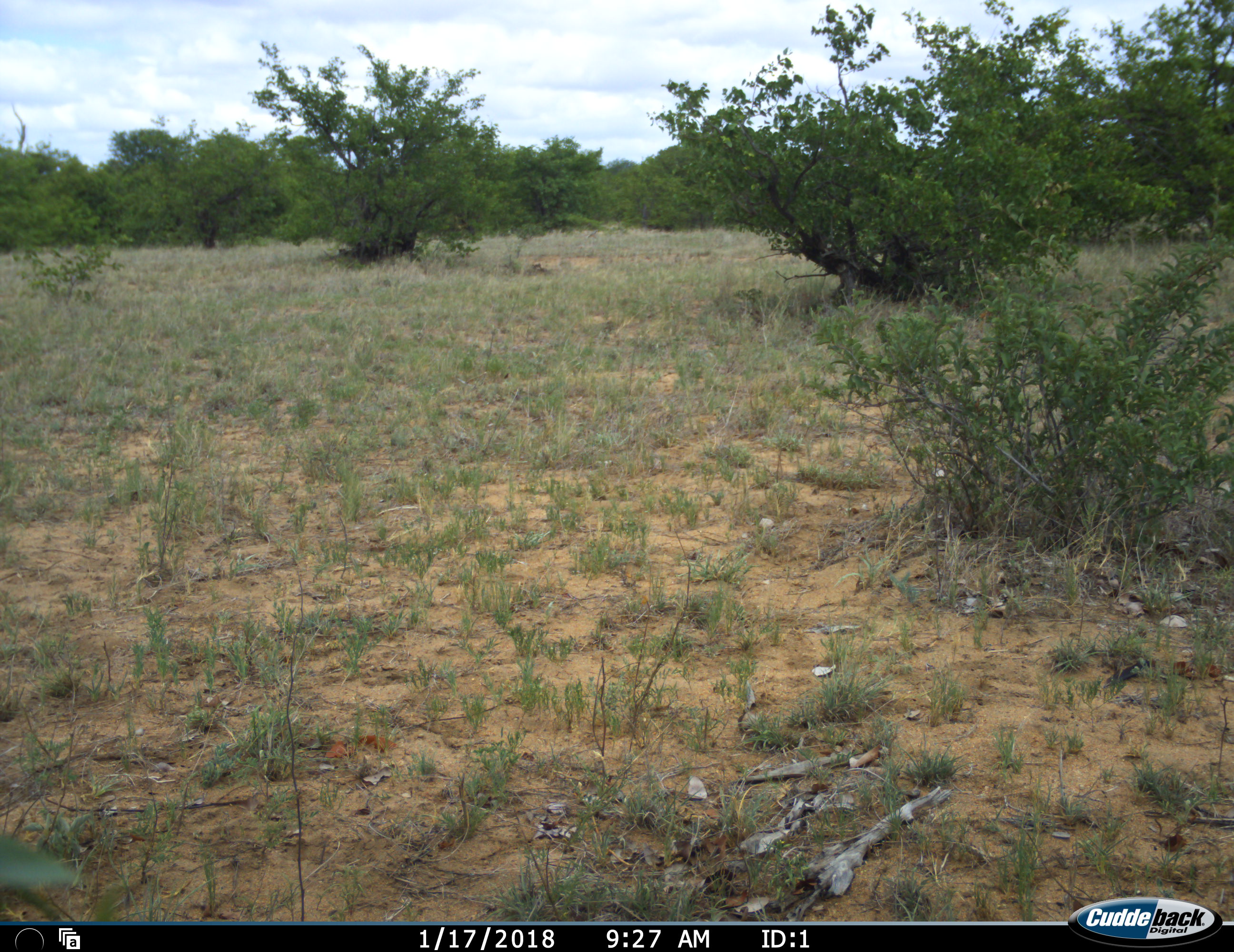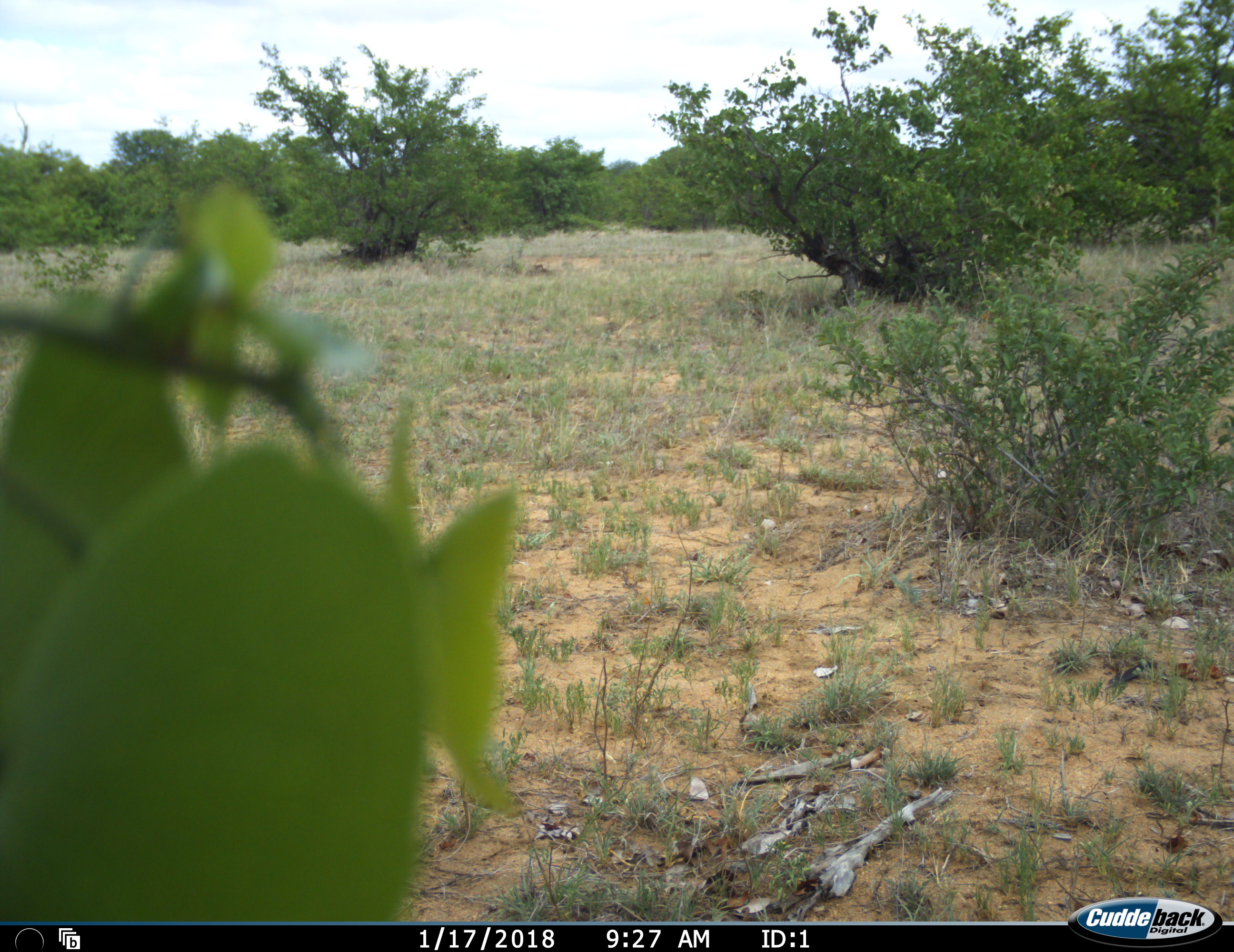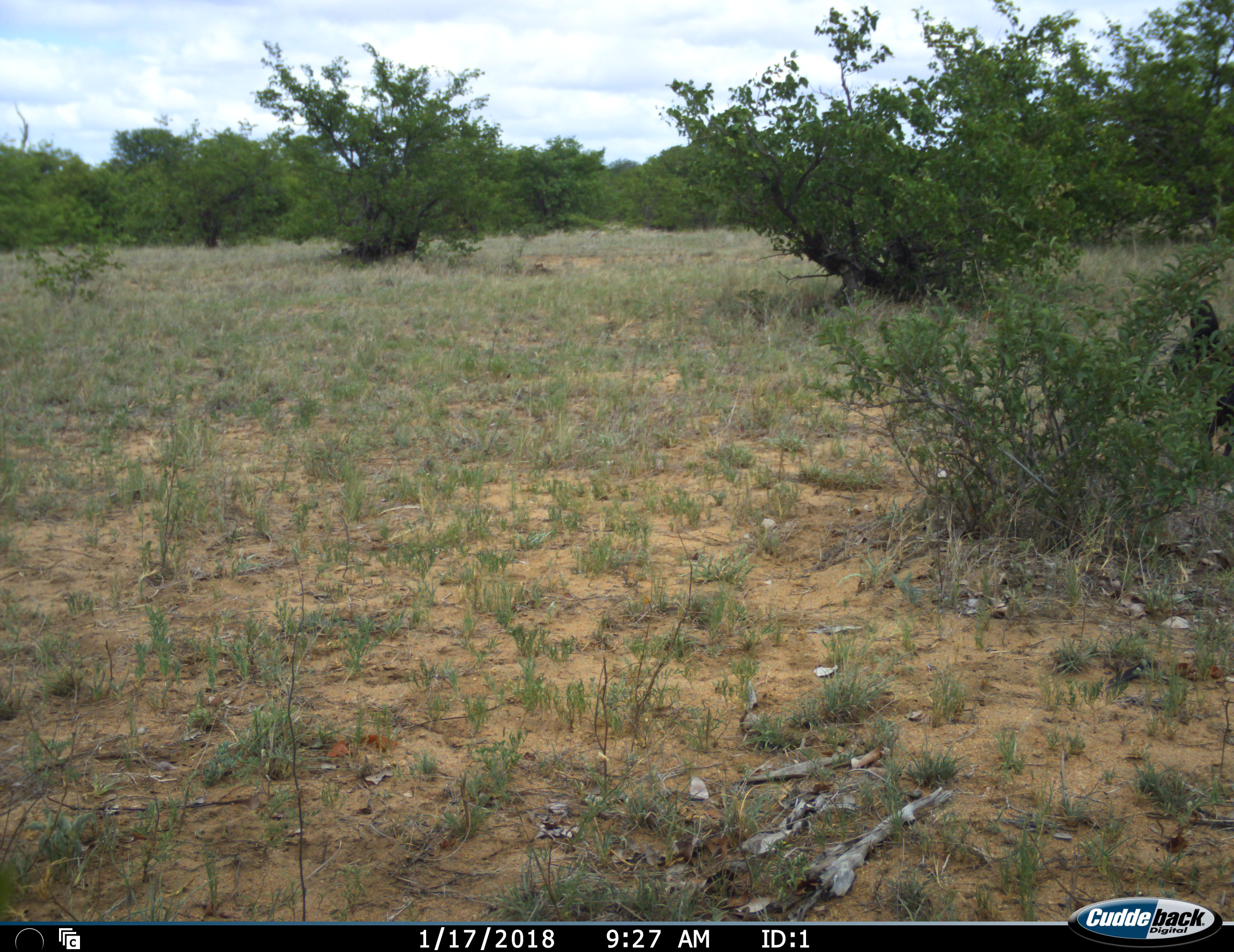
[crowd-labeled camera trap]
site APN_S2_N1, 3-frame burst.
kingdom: Animalia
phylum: Chordata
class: Mammalia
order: Primates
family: Cercopithecidae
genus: Chlorocebus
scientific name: Chlorocebus pygerythrus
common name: vervet monkey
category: monkeyvervet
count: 1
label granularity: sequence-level